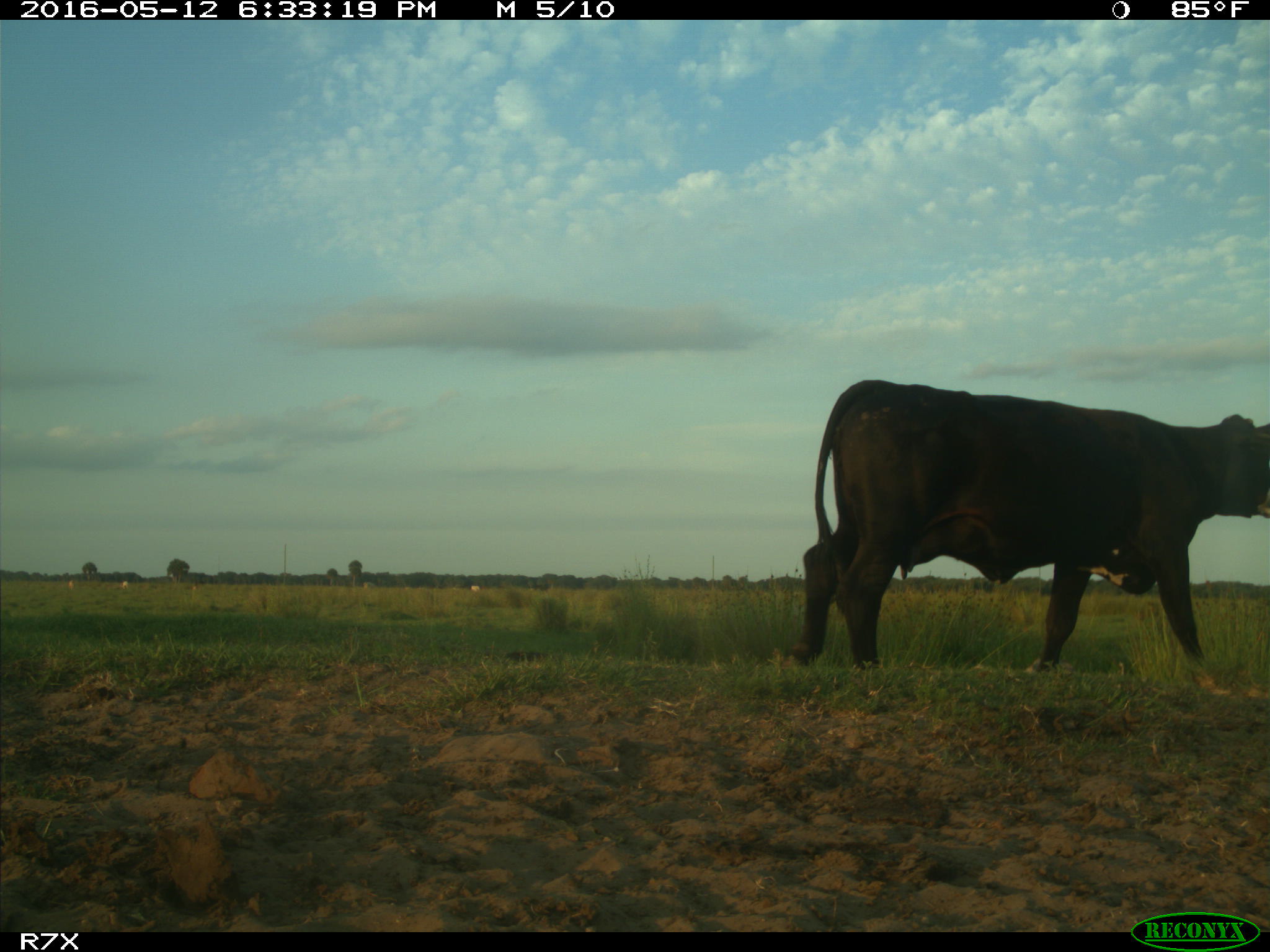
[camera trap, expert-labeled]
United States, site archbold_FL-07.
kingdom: Animalia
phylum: Chordata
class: Mammalia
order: Artiodactyla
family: Bovidae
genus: Bos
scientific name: Bos taurus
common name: domestic cow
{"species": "Bos taurus (domestic cow)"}